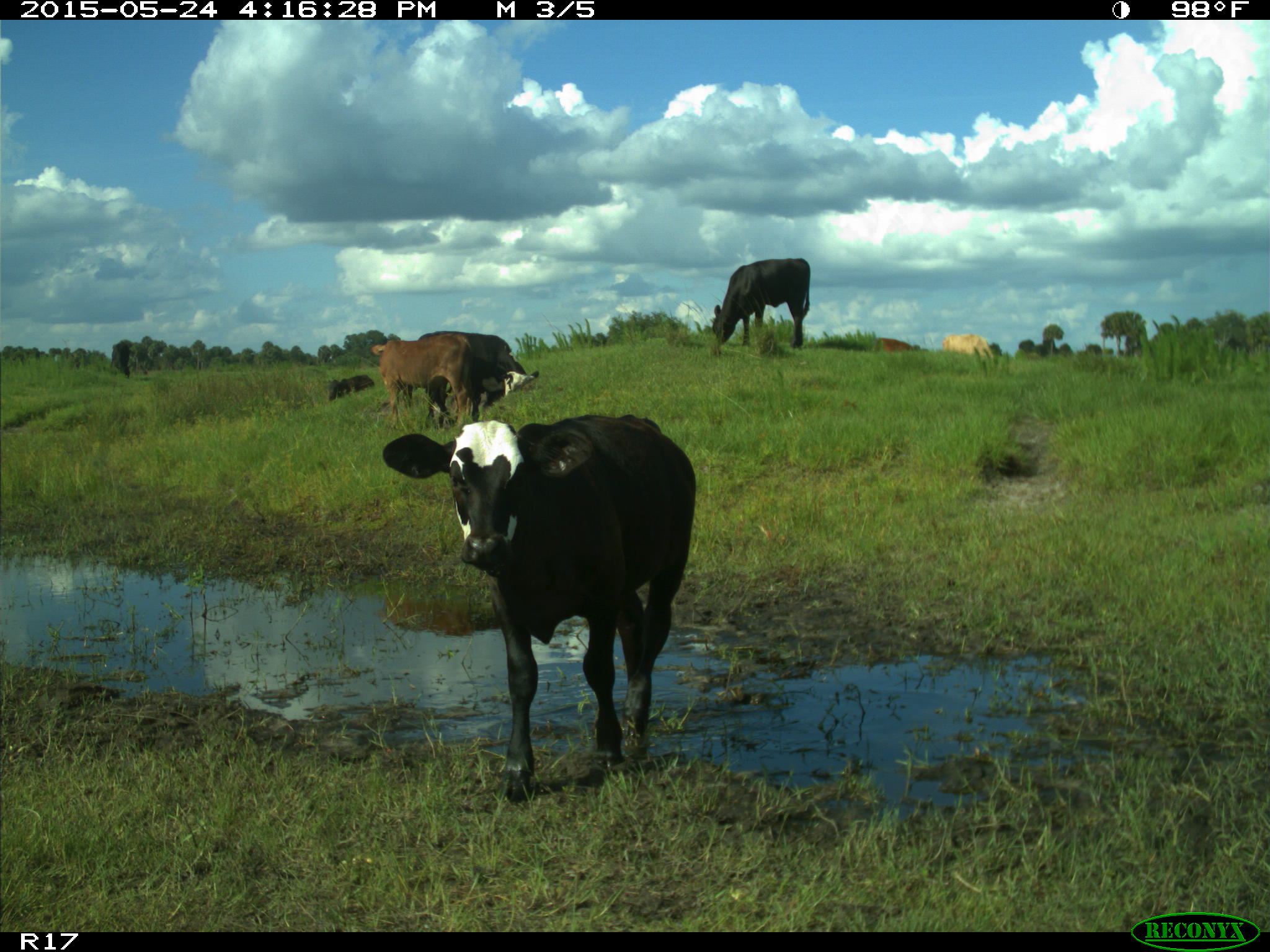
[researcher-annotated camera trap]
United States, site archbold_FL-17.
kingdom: Animalia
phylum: Chordata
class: Mammalia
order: Artiodactyla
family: Bovidae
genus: Bos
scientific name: Bos taurus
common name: domestic cow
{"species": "Bos taurus (domestic cow)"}